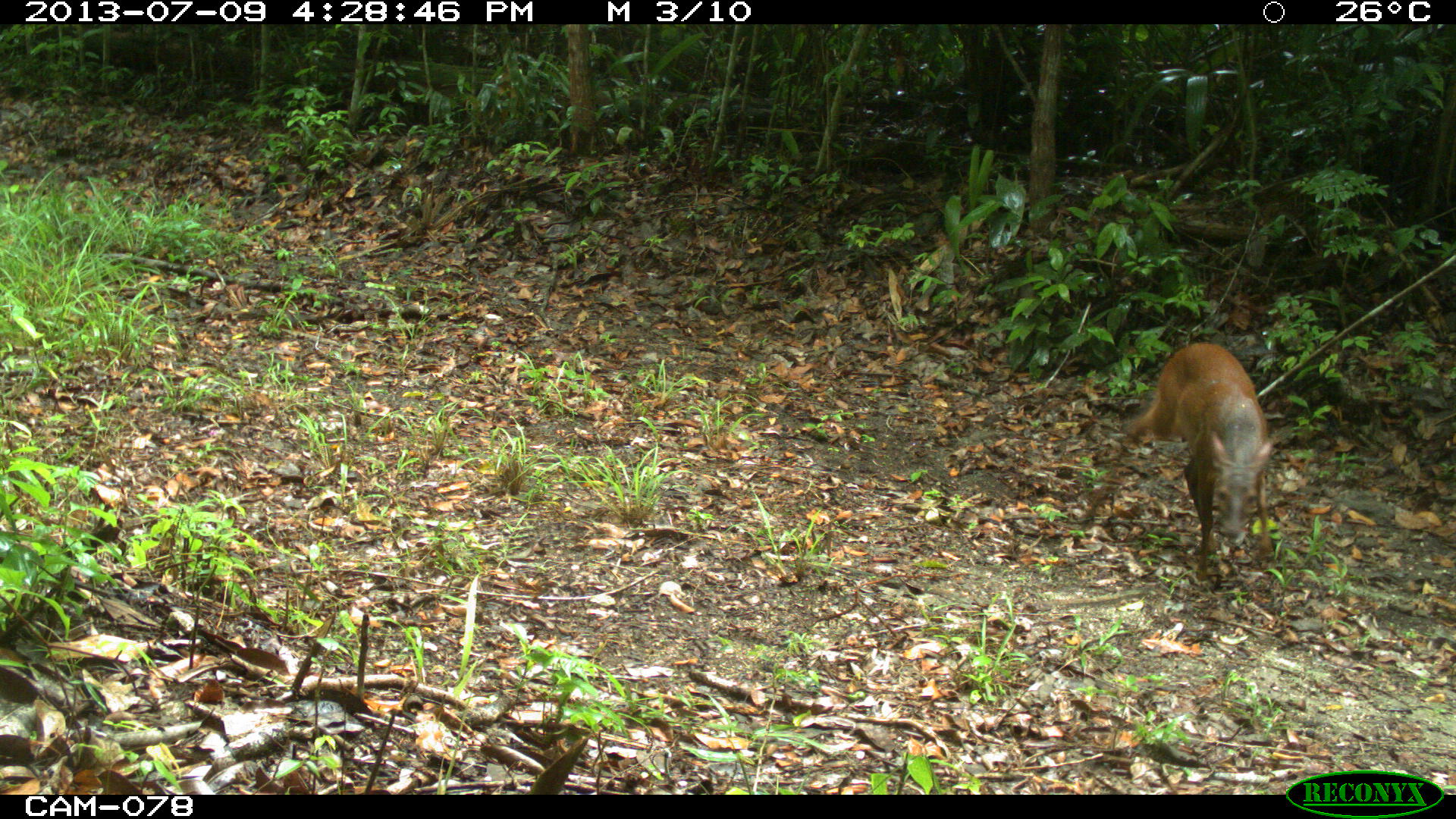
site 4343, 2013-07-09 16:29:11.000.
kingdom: Animalia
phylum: Chordata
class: Mammalia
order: Artiodactyla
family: Cervidae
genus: Mazama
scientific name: Mazama temama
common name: central american red brocket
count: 1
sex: female